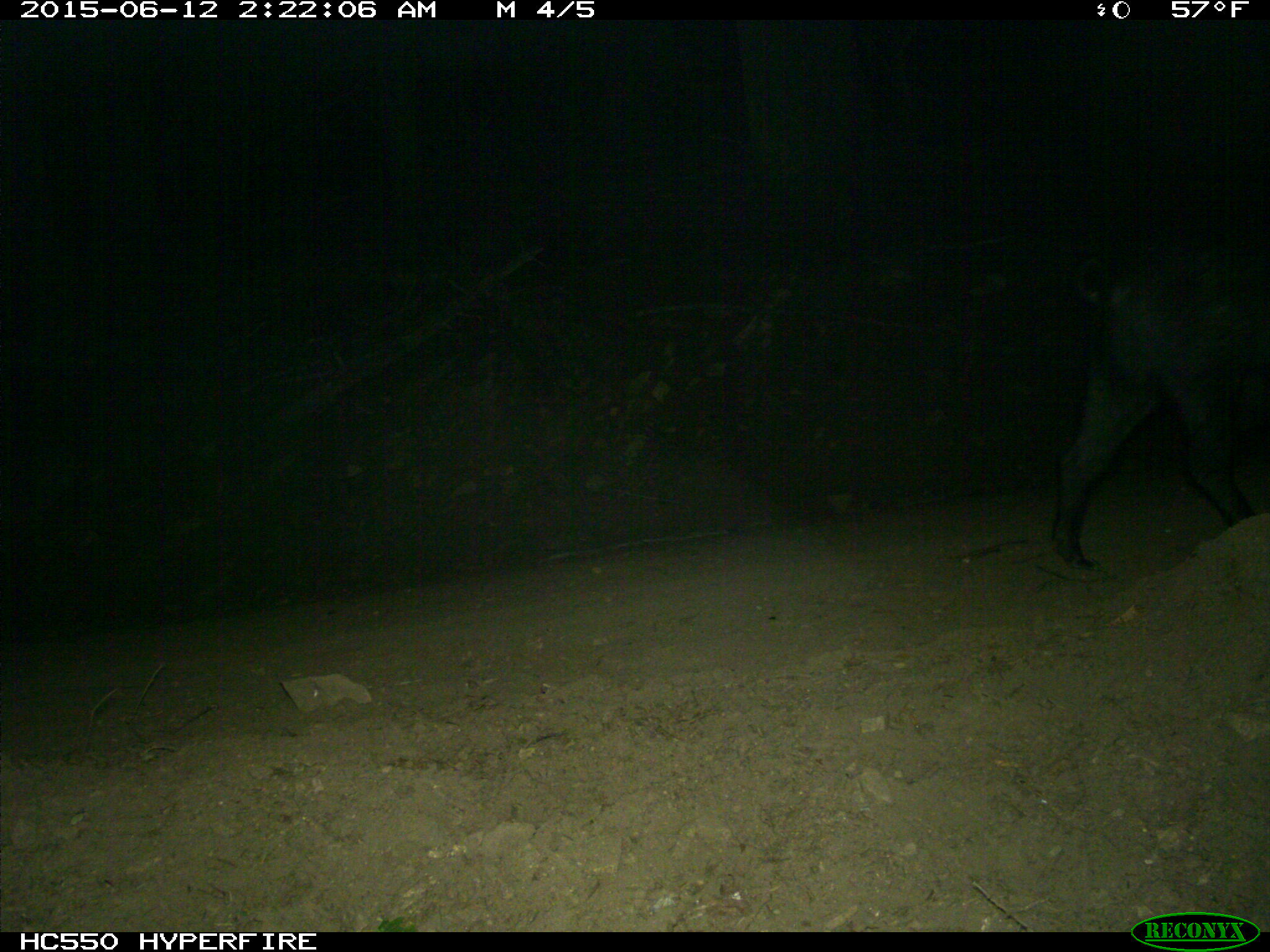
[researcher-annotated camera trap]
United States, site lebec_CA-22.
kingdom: Animalia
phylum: Chordata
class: Mammalia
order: Artiodactyla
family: Suidae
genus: Sus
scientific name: Sus scrofa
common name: wild boar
Sus scrofa (wild boar).